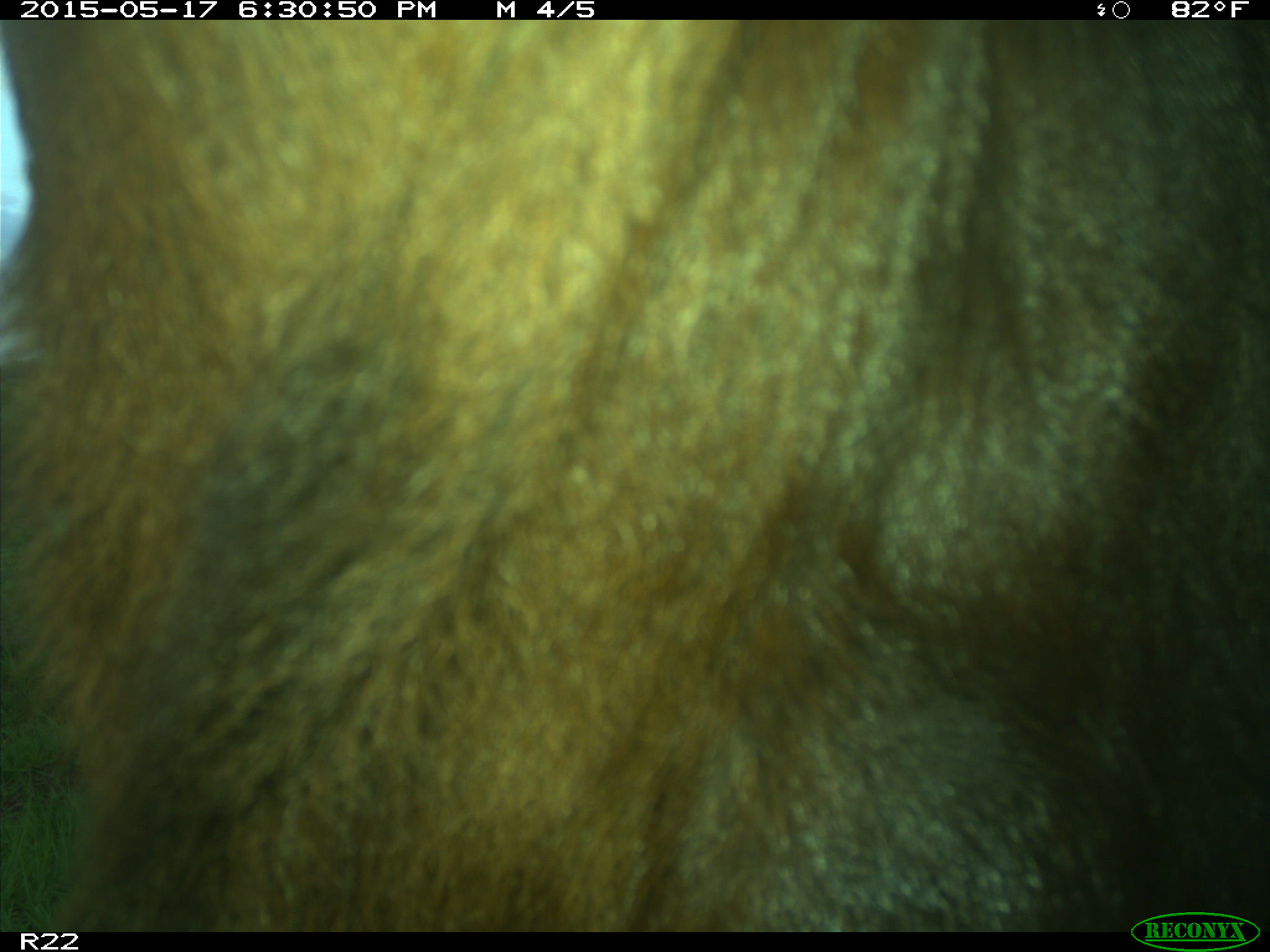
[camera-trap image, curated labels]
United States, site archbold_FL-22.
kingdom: Animalia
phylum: Chordata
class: Mammalia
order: Artiodactyla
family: Bovidae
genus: Bos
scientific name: Bos taurus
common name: domestic cow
Bos taurus (domestic cow).